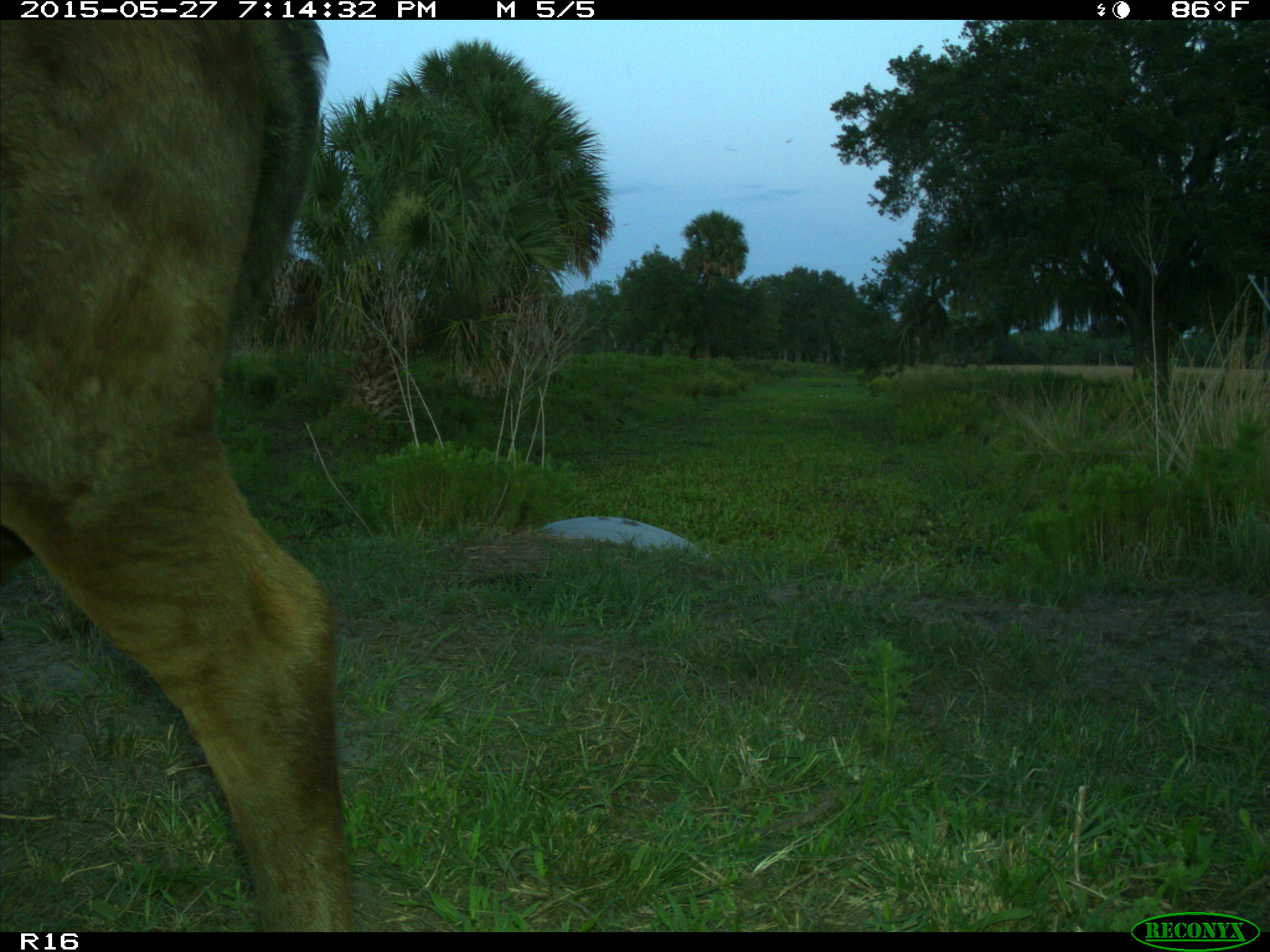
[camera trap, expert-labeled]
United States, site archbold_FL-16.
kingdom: Animalia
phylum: Chordata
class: Mammalia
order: Artiodactyla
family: Bovidae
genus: Bos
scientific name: Bos taurus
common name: domestic cow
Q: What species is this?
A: Bos taurus (domestic cow).